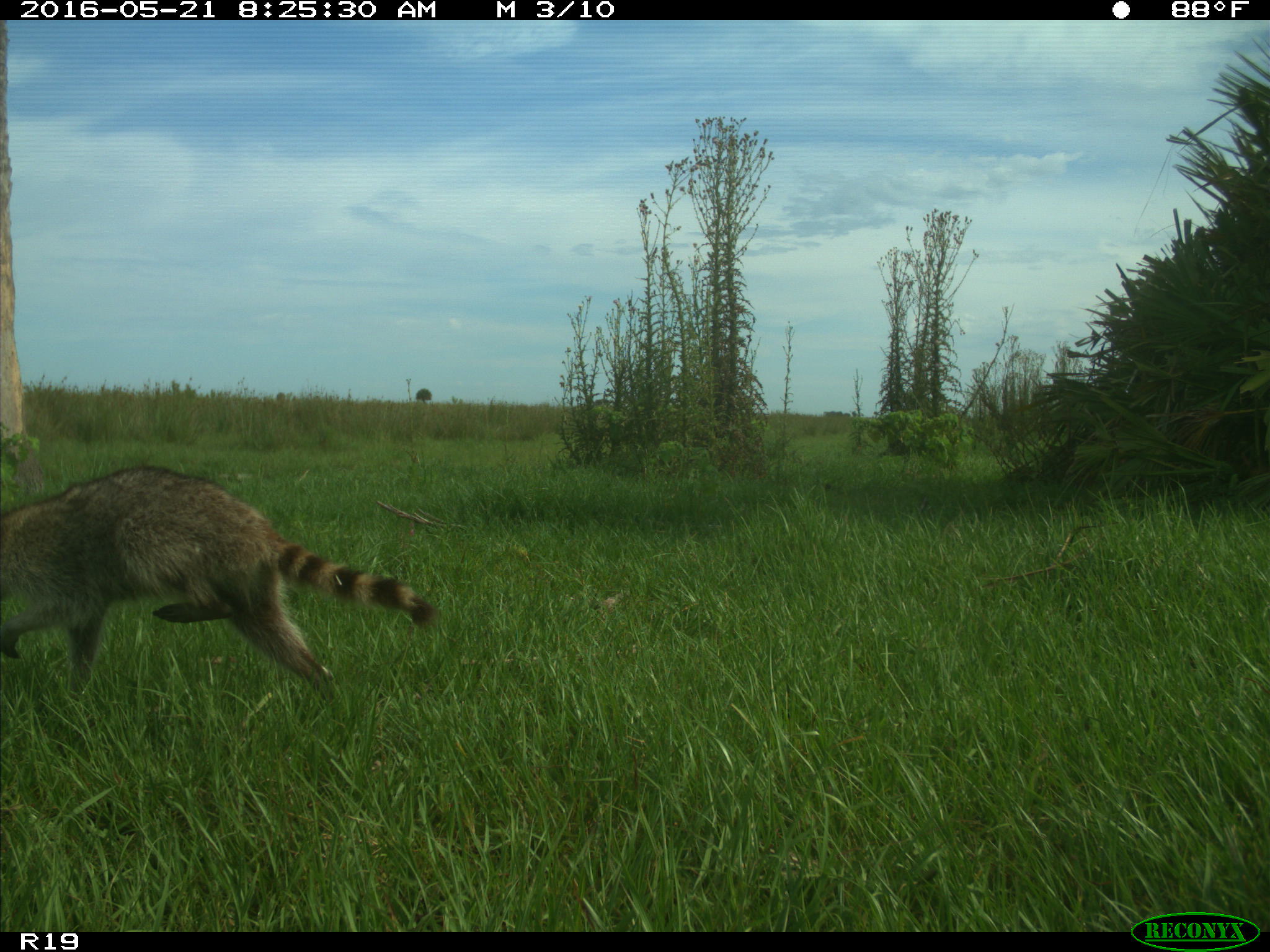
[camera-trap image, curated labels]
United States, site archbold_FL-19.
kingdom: Animalia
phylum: Chordata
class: Mammalia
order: Carnivora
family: Procyonidae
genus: Procyon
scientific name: Procyon lotor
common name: common raccoon